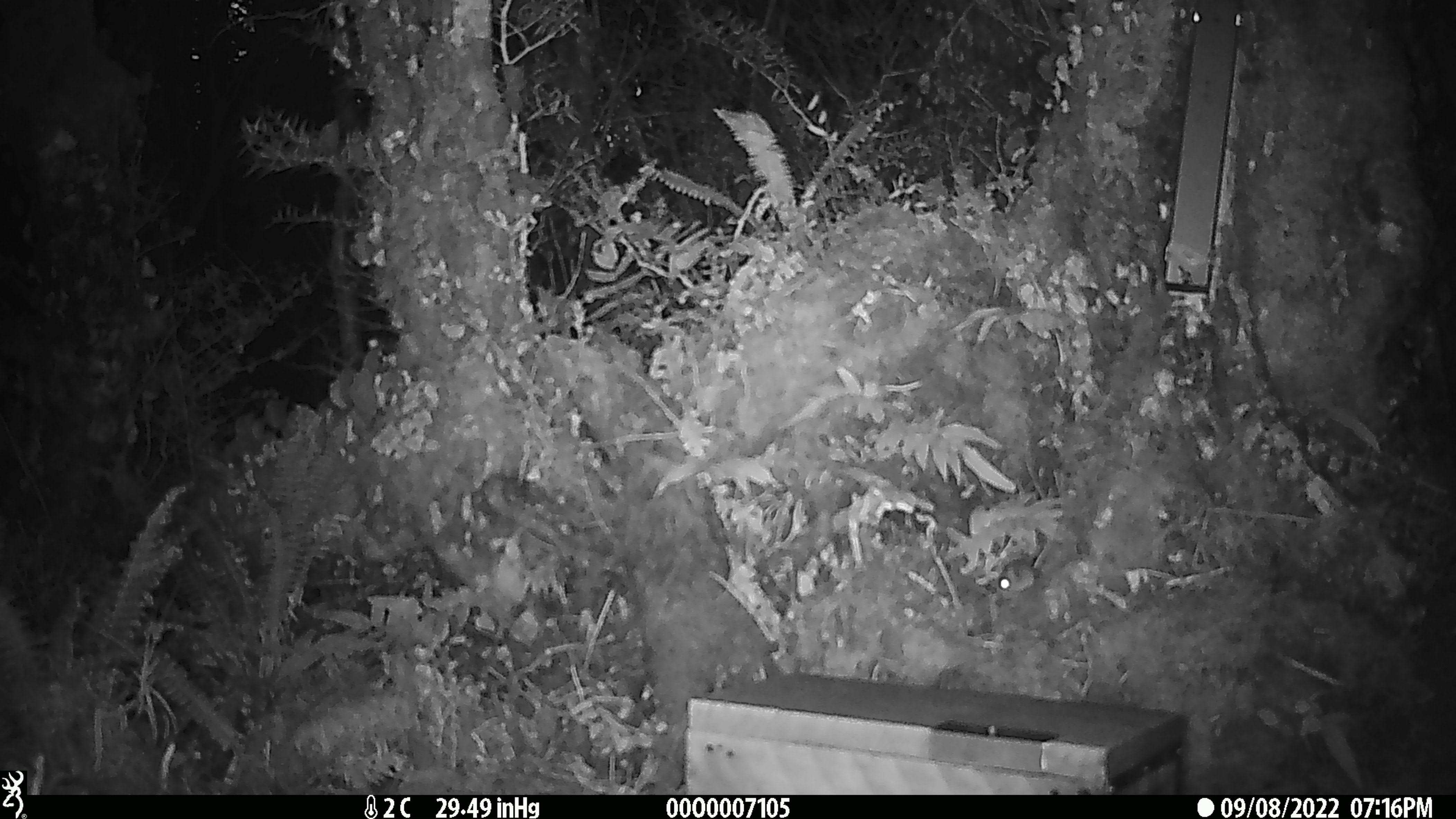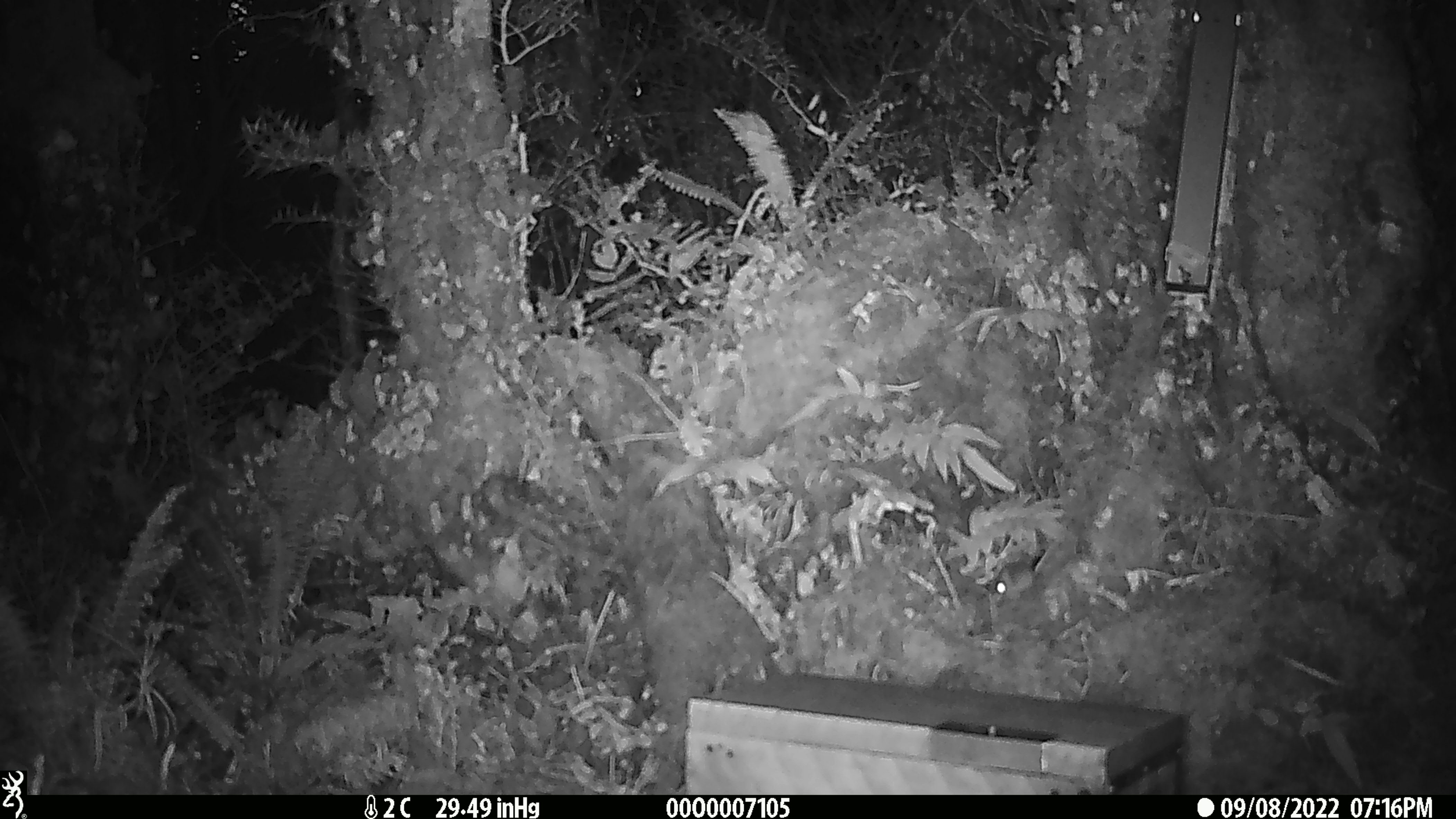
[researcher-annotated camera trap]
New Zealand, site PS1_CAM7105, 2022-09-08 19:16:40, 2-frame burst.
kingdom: Animalia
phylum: Chordata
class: Mammalia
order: Rodentia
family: Muridae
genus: Mus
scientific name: Mus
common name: mouse